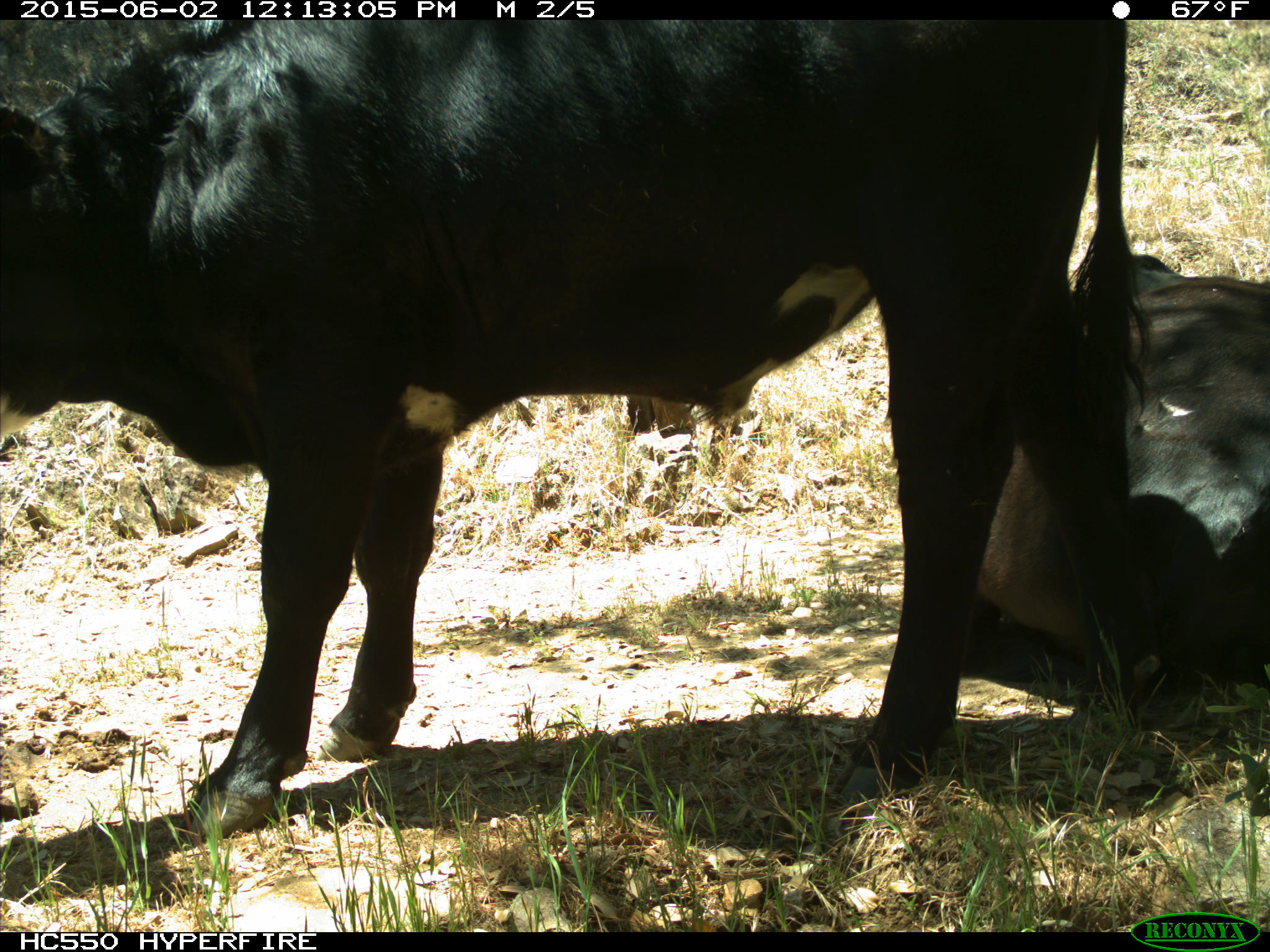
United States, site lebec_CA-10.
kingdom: Animalia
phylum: Chordata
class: Mammalia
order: Artiodactyla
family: Bovidae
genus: Bos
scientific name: Bos taurus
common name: domestic cow